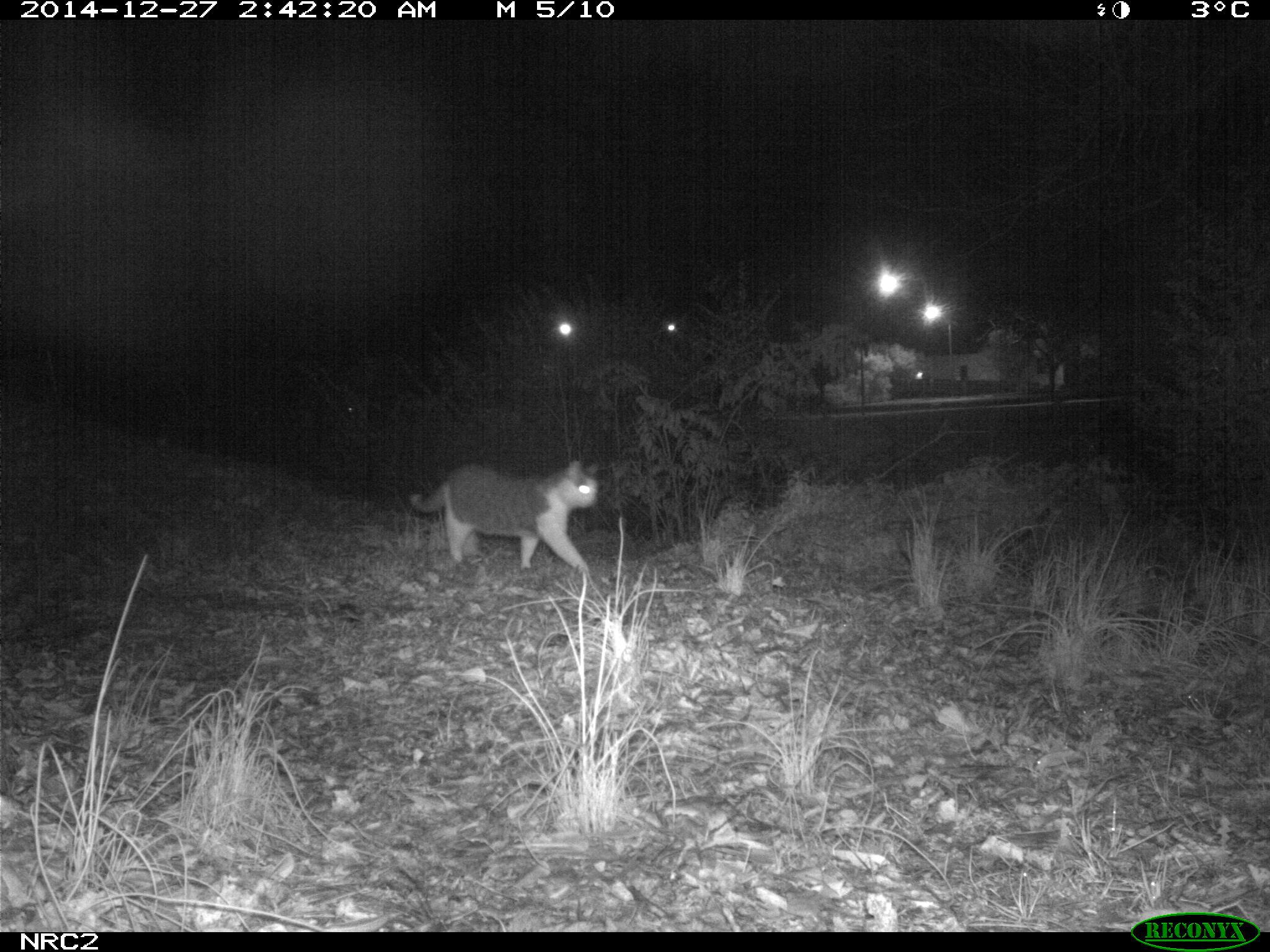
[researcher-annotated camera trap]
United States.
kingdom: Animalia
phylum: Chordata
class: Mammalia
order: Carnivora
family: Felidae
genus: Felis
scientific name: Felis catus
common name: domestic cat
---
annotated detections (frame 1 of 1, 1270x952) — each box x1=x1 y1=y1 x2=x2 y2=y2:
Domestic Cat: x1=401 y1=456 x2=608 y2=600